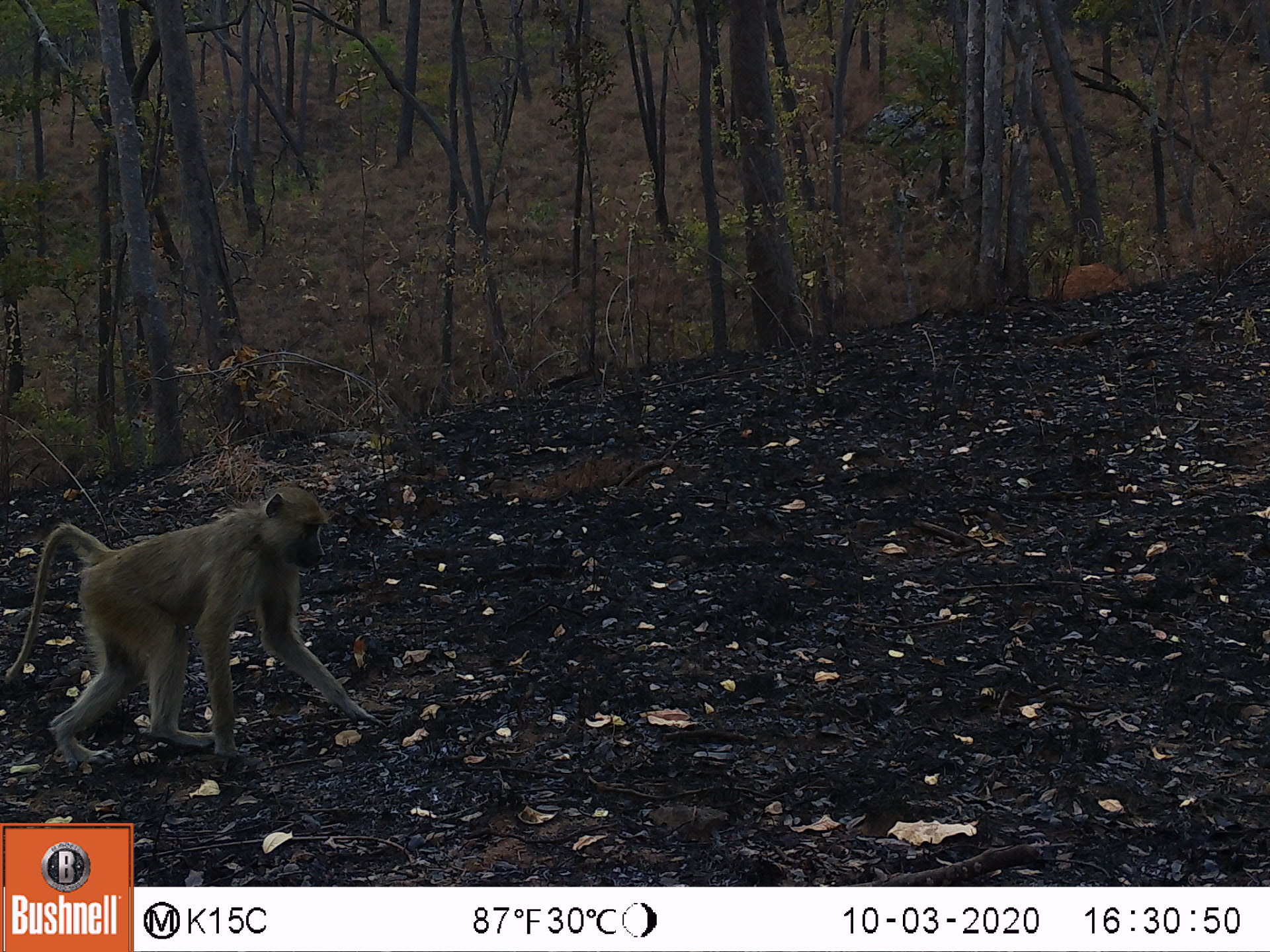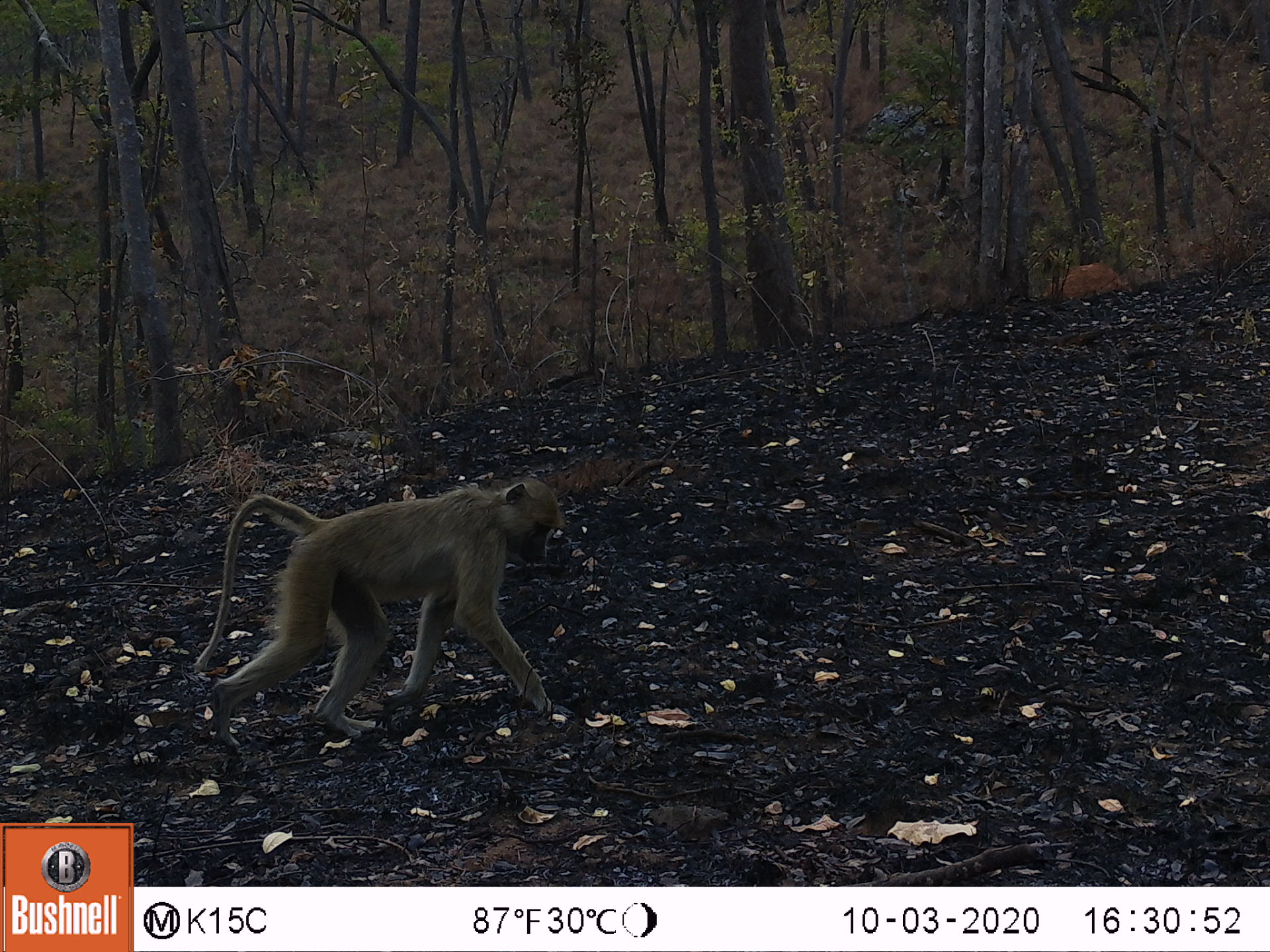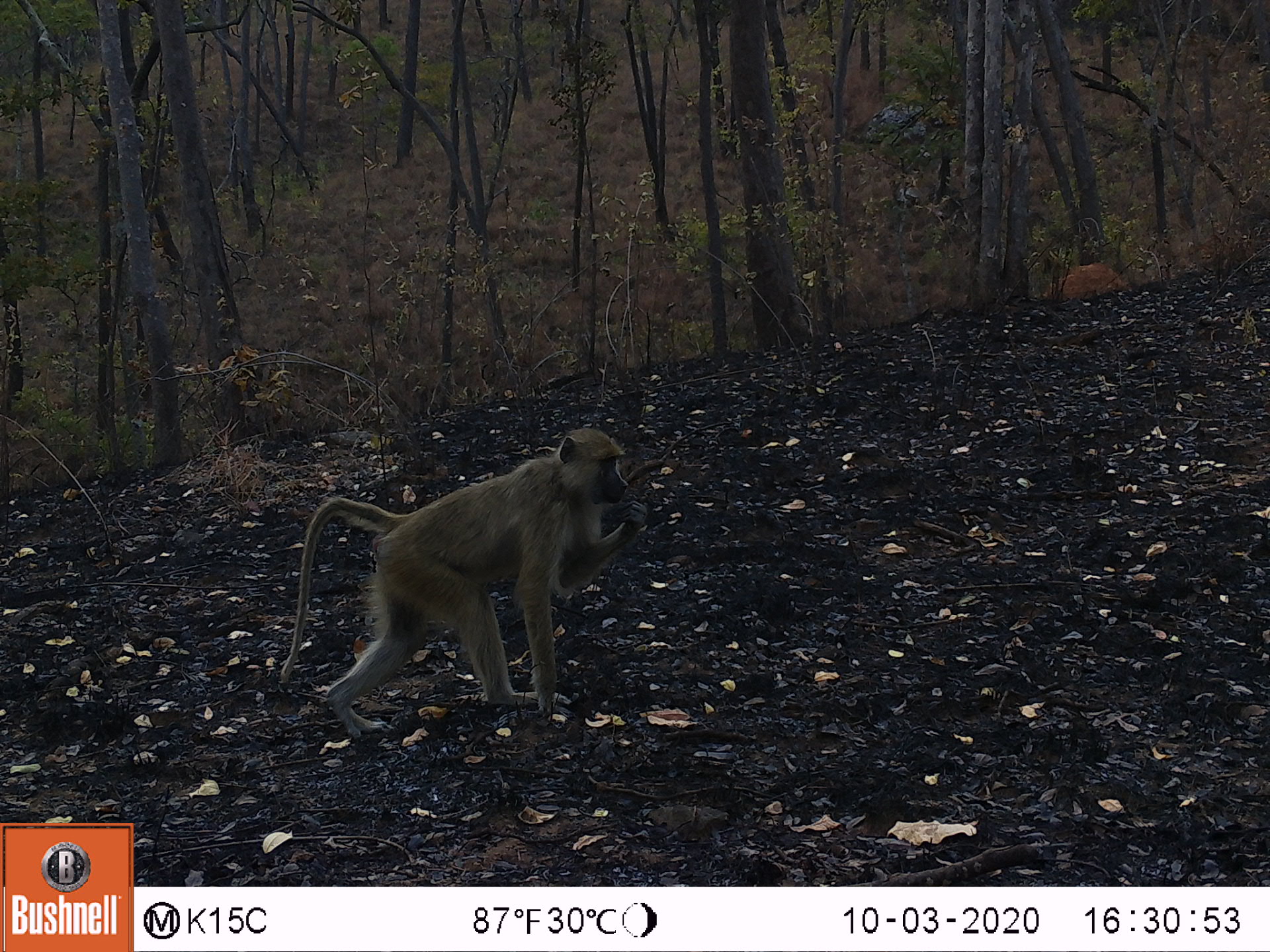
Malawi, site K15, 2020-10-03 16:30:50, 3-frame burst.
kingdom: Animalia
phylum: Chordata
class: Mammalia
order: Primates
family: Cercopithecidae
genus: Papio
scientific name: Papio cynocephalus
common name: yellow baboon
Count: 1.